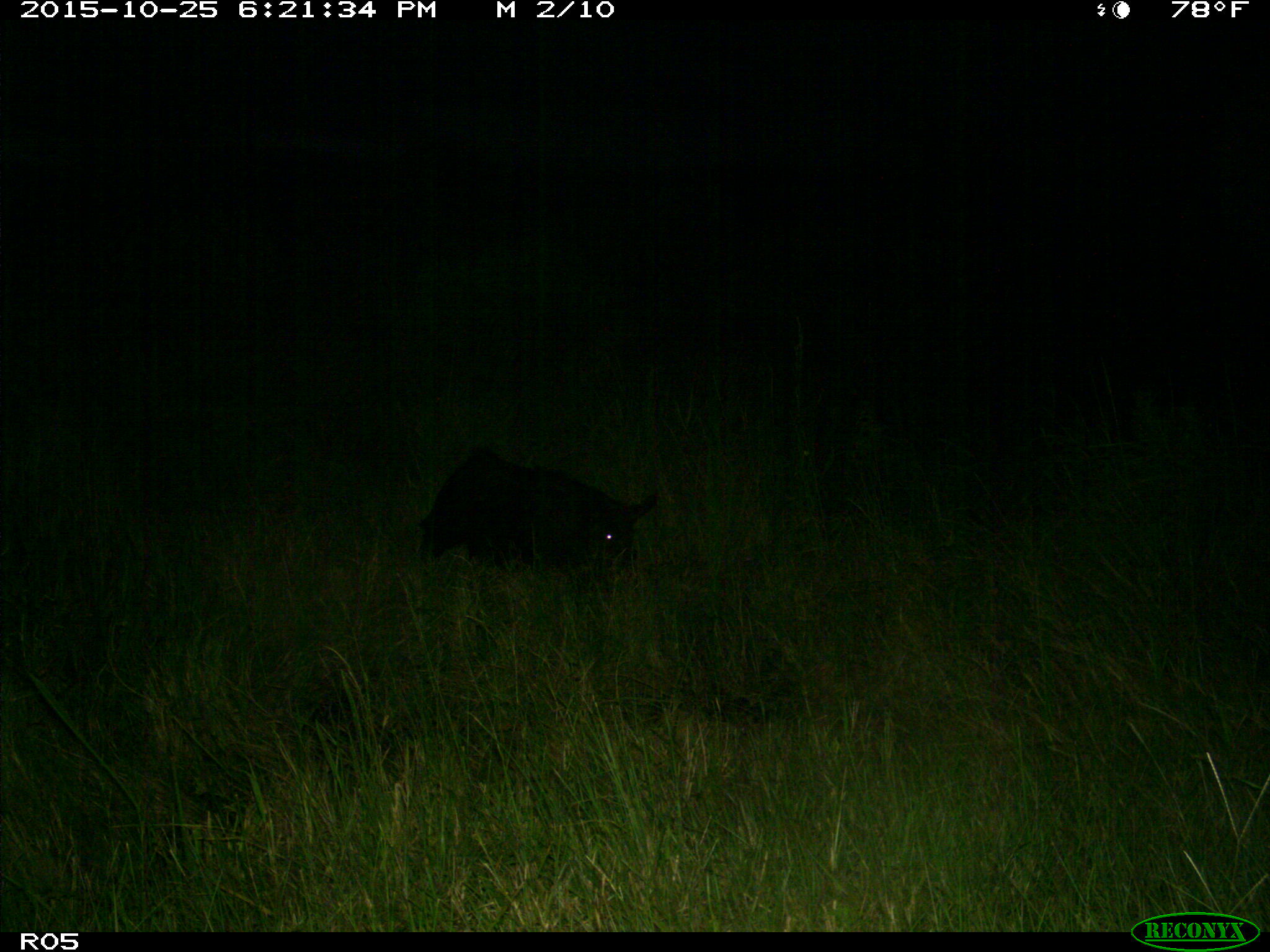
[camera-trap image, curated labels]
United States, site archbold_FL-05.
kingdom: Animalia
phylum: Chordata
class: Mammalia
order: Artiodactyla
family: Suidae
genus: Sus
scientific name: Sus scrofa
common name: wild boar